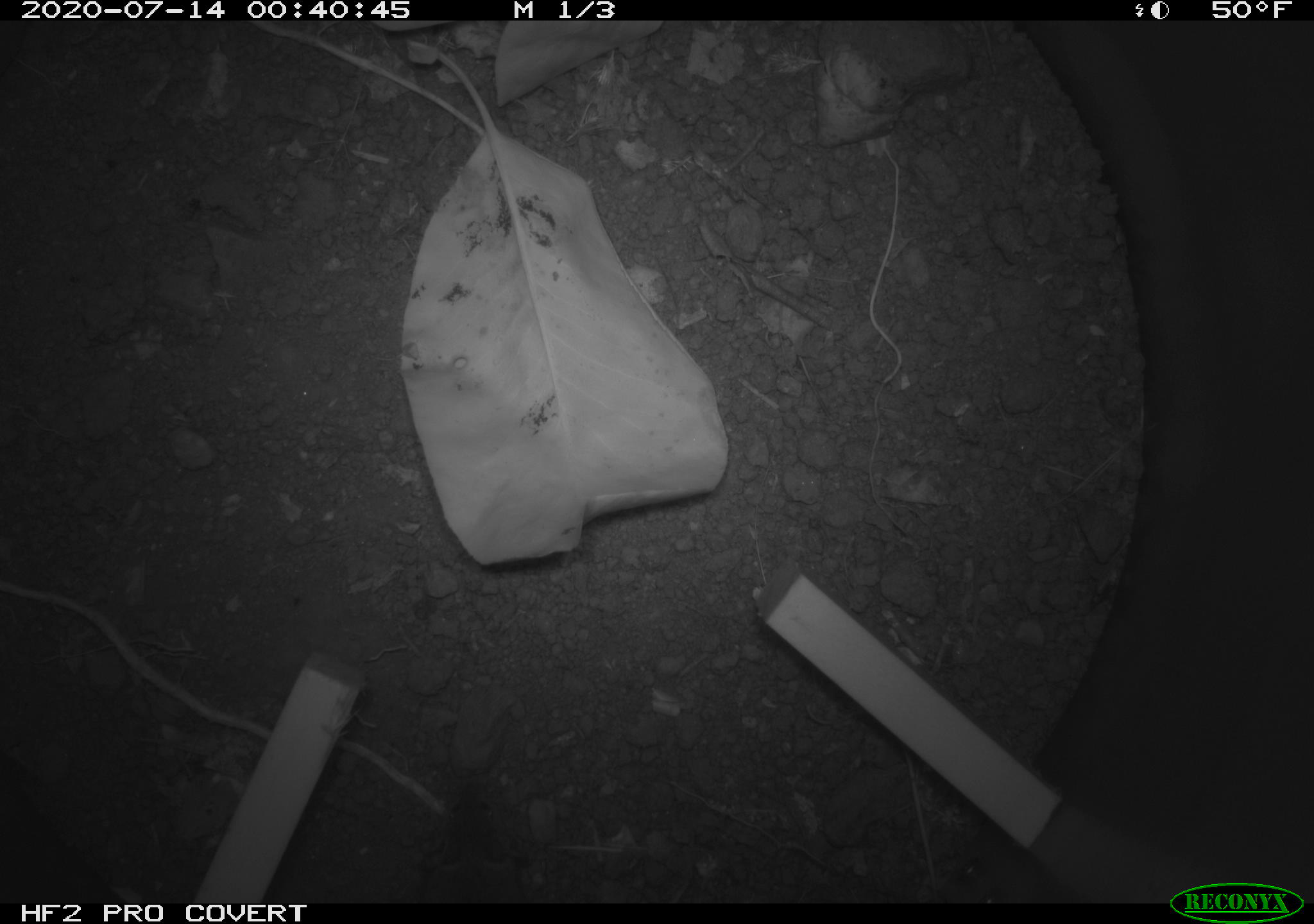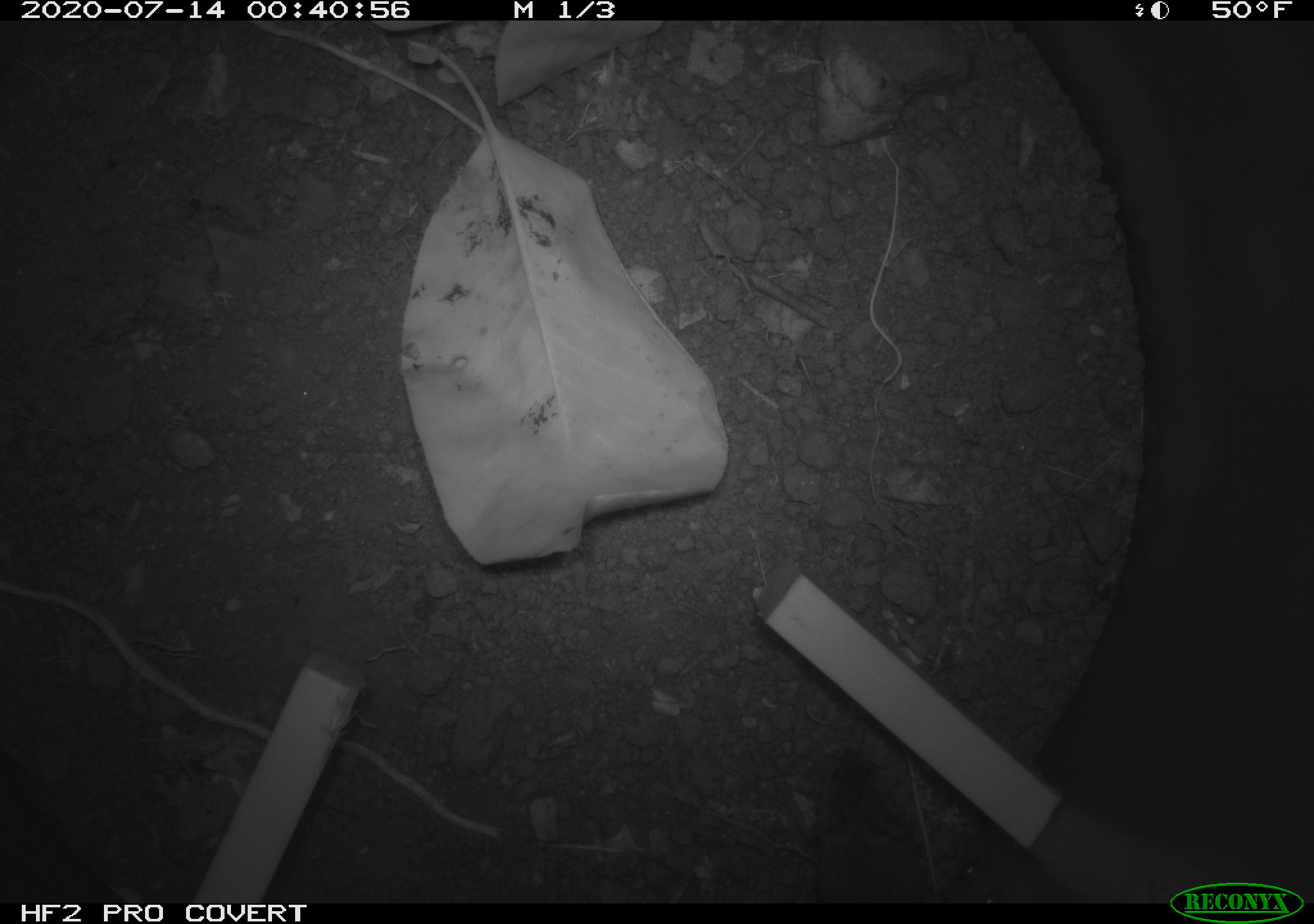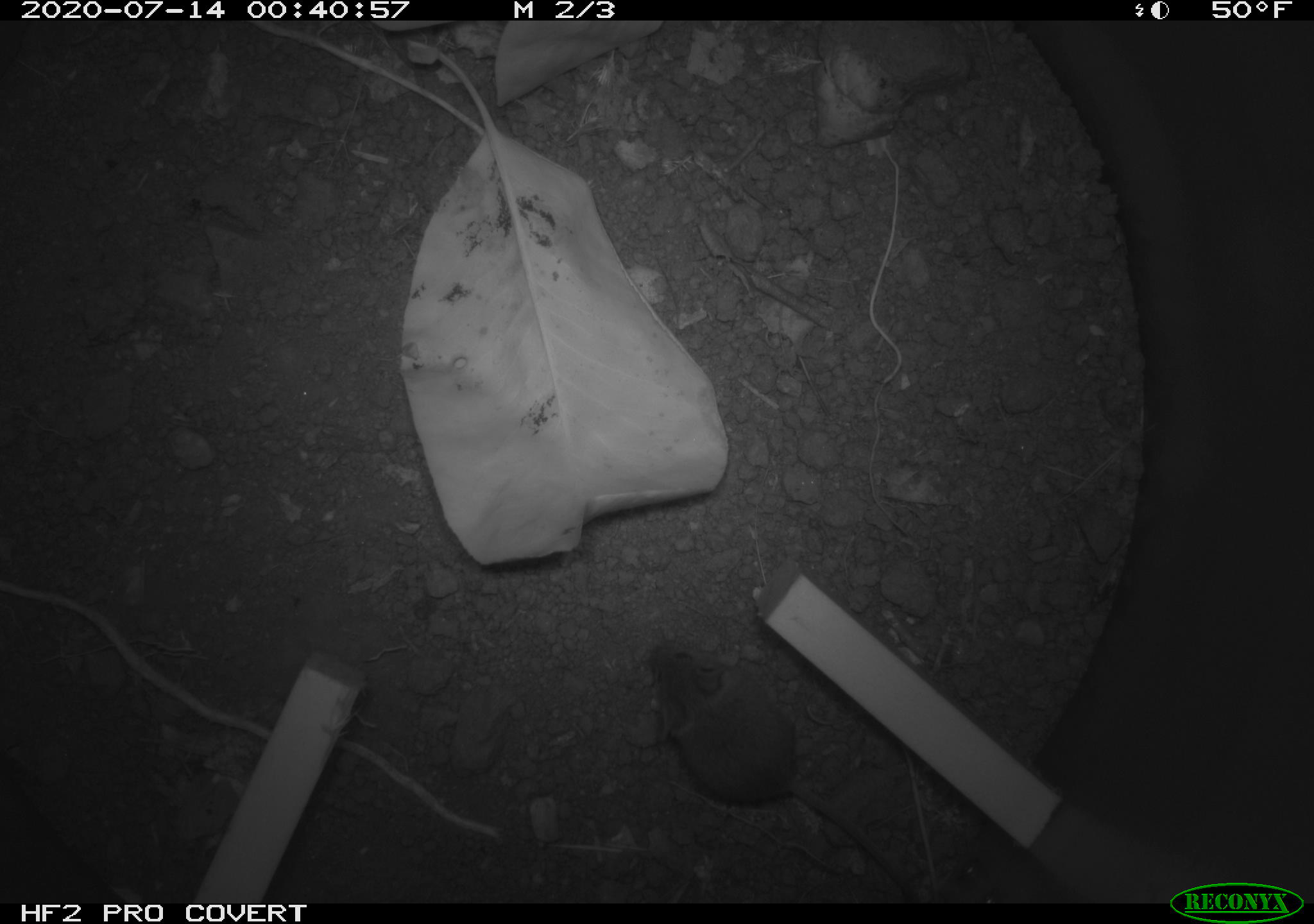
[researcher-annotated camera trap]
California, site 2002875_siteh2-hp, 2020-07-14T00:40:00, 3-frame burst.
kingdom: Animalia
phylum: Chordata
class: Mammalia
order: Rodentia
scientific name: Rodentia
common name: rodent